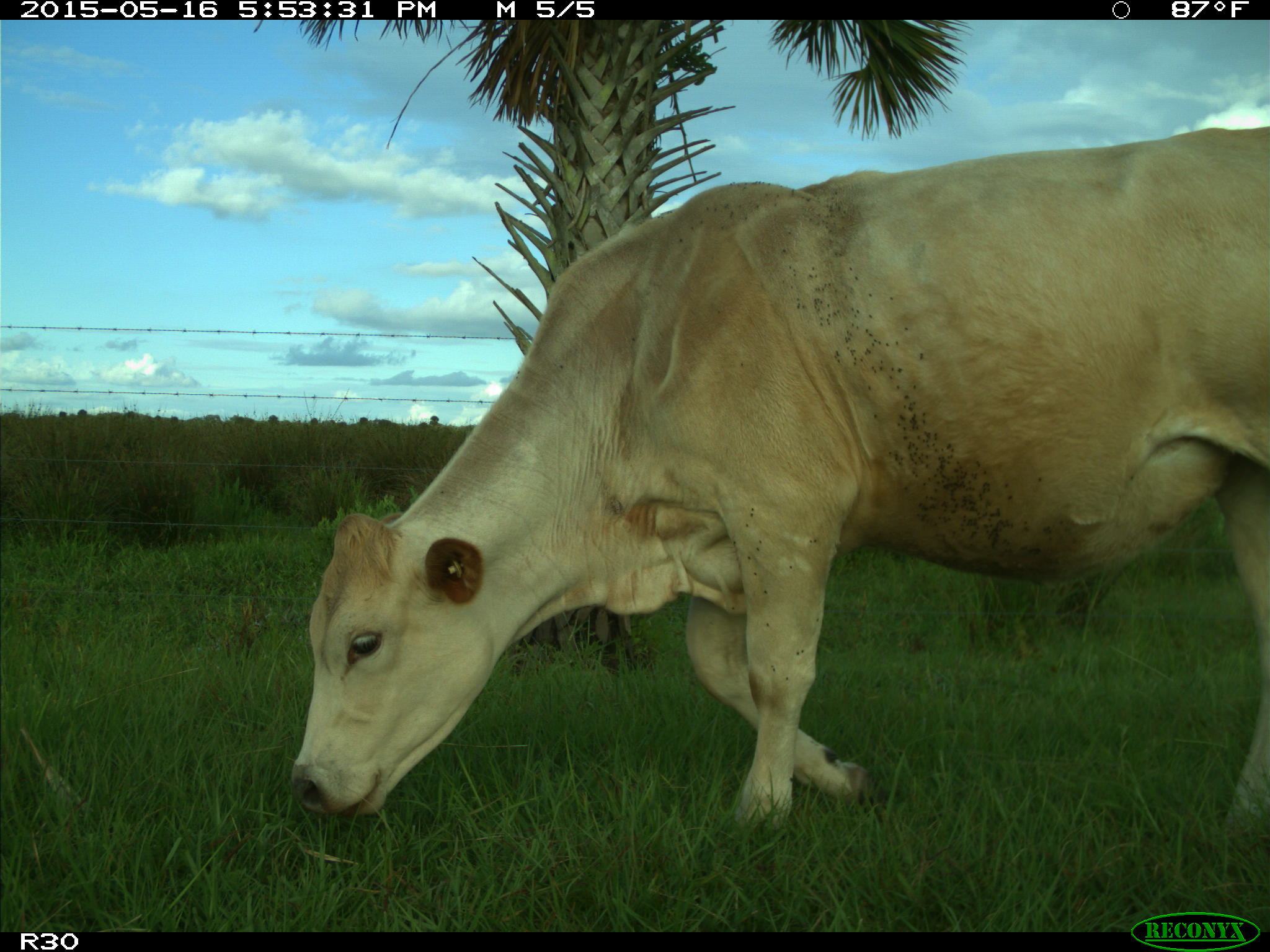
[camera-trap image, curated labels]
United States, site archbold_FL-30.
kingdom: Animalia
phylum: Chordata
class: Mammalia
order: Artiodactyla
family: Bovidae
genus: Bos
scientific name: Bos taurus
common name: domestic cow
Bos taurus (domestic cow).